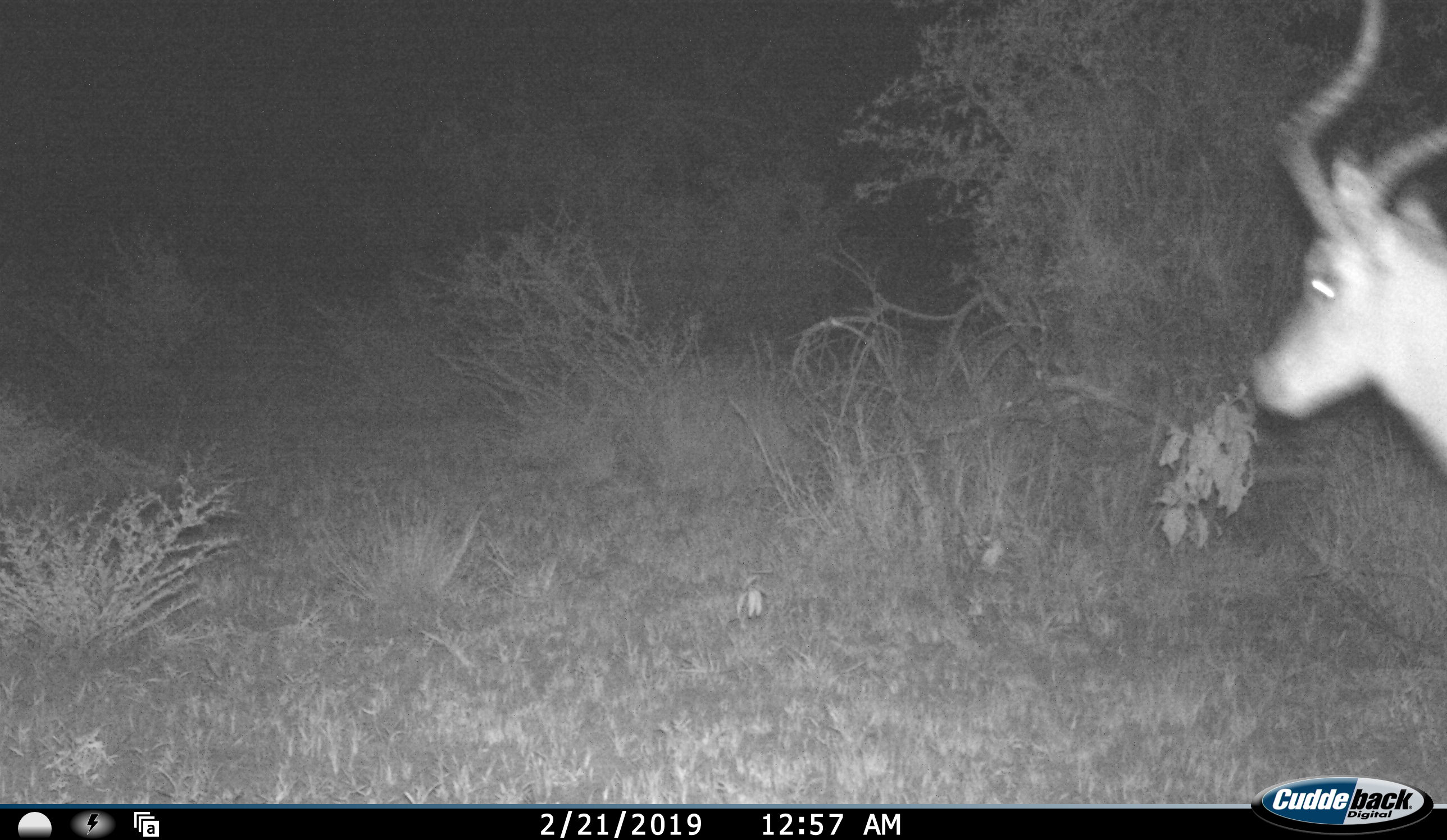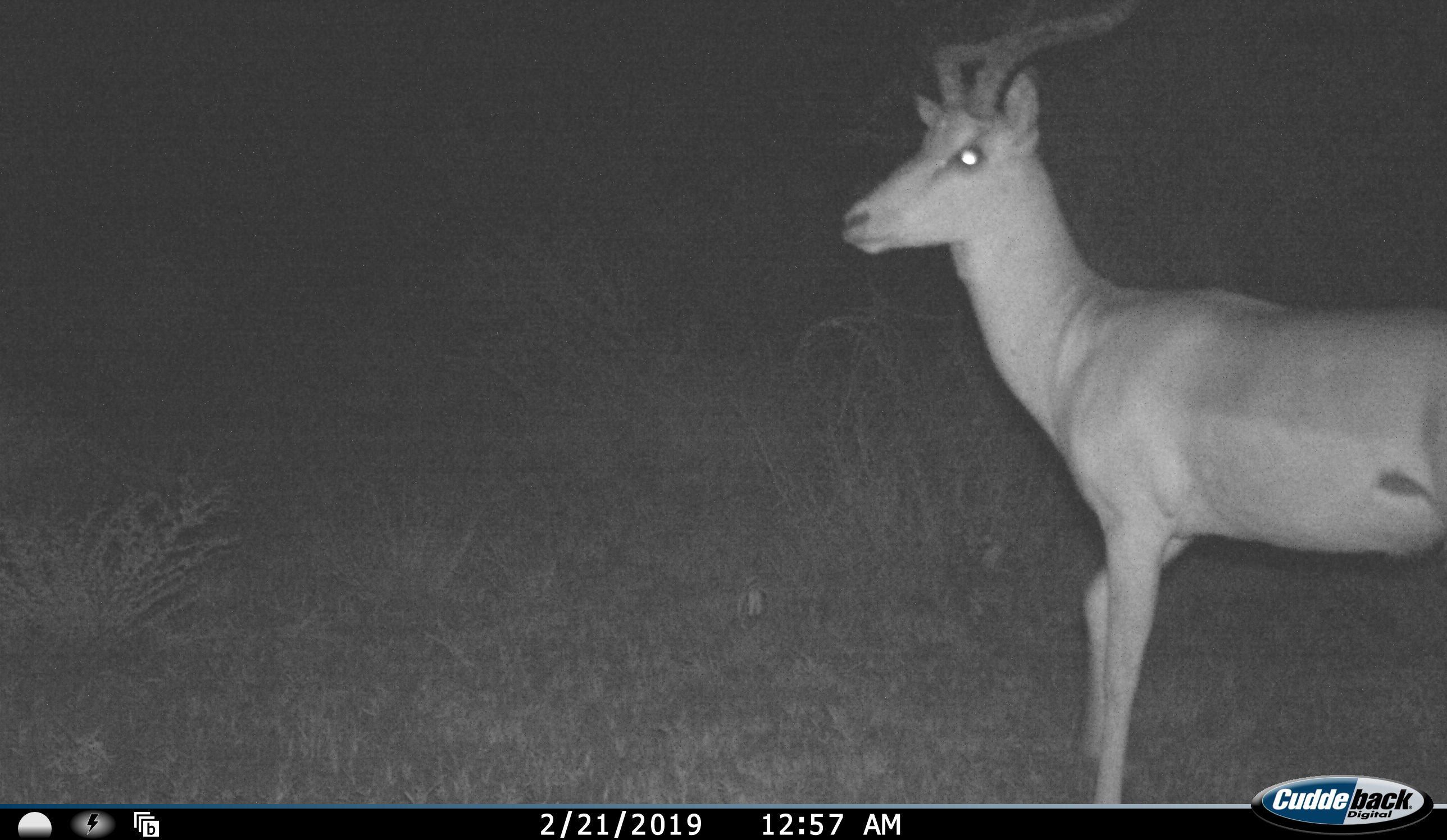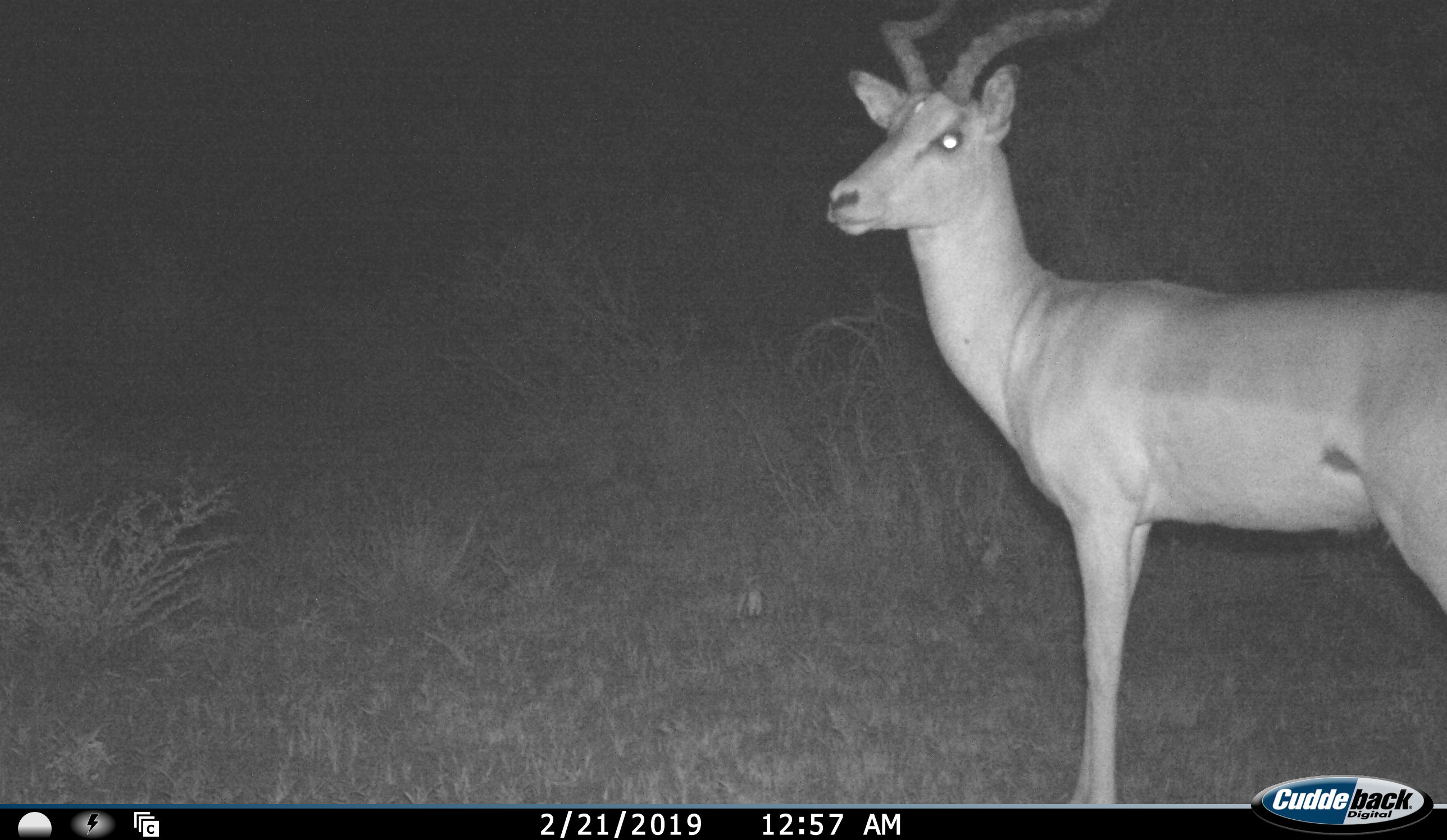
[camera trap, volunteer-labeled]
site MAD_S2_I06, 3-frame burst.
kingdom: Animalia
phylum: Chordata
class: Mammalia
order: Artiodactyla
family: Bovidae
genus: Aepyceros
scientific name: Aepyceros melampus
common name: impala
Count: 1.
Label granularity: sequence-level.